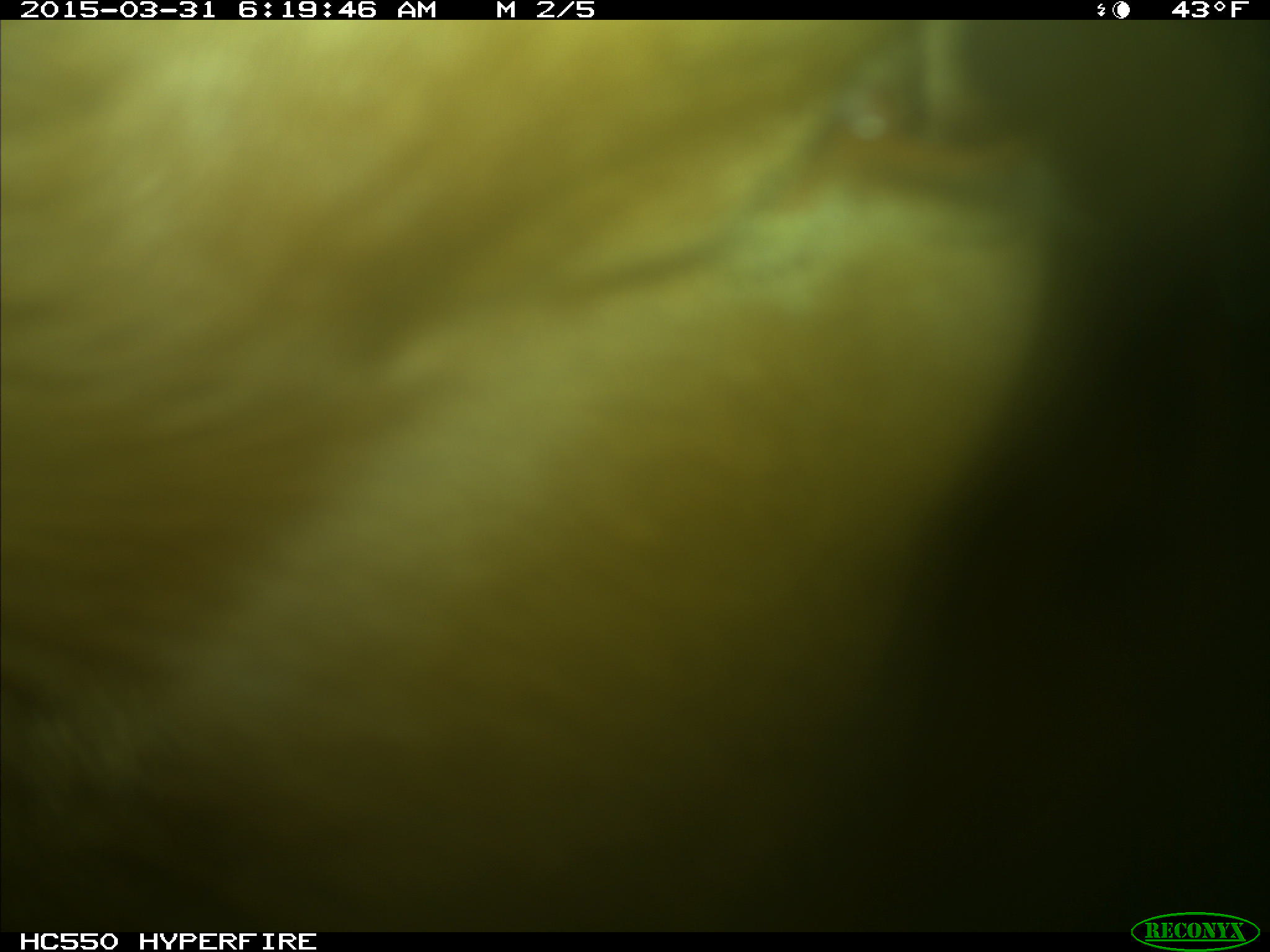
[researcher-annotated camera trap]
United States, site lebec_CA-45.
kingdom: Animalia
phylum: Chordata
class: Mammalia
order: Artiodactyla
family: Bovidae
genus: Bos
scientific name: Bos taurus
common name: domestic cow